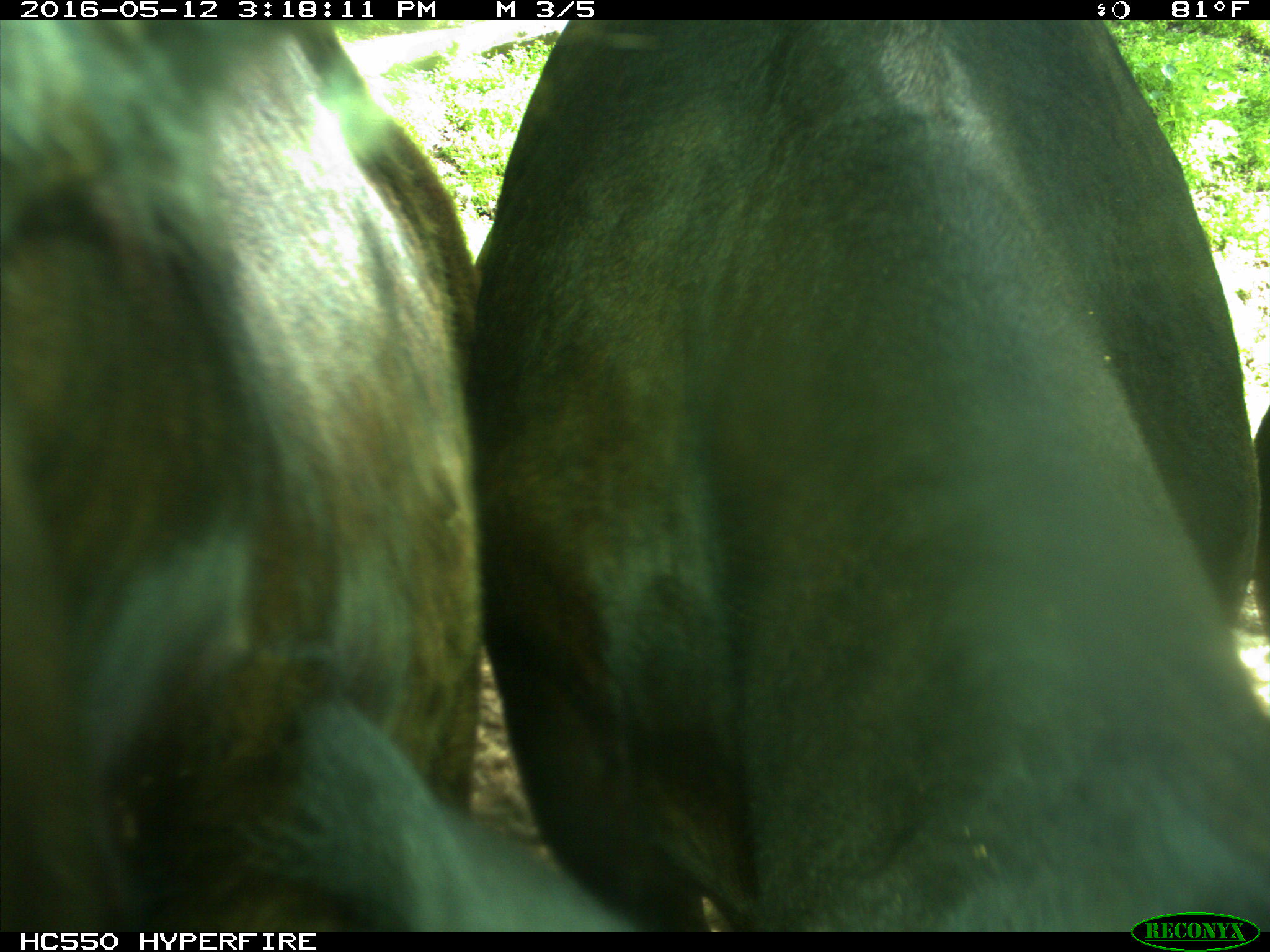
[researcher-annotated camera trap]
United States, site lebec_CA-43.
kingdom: Animalia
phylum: Chordata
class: Mammalia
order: Artiodactyla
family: Bovidae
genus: Bos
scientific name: Bos taurus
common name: domestic cow